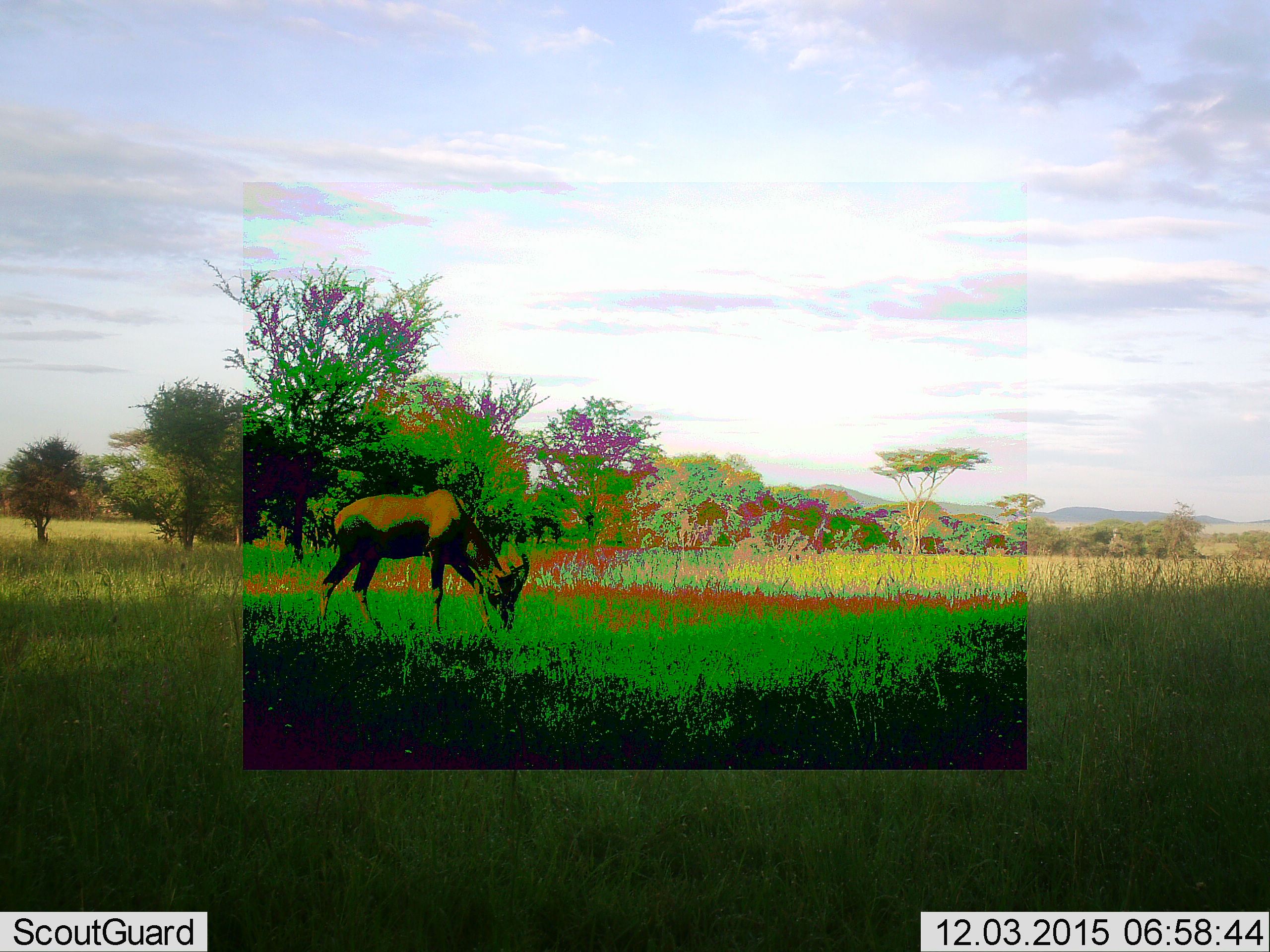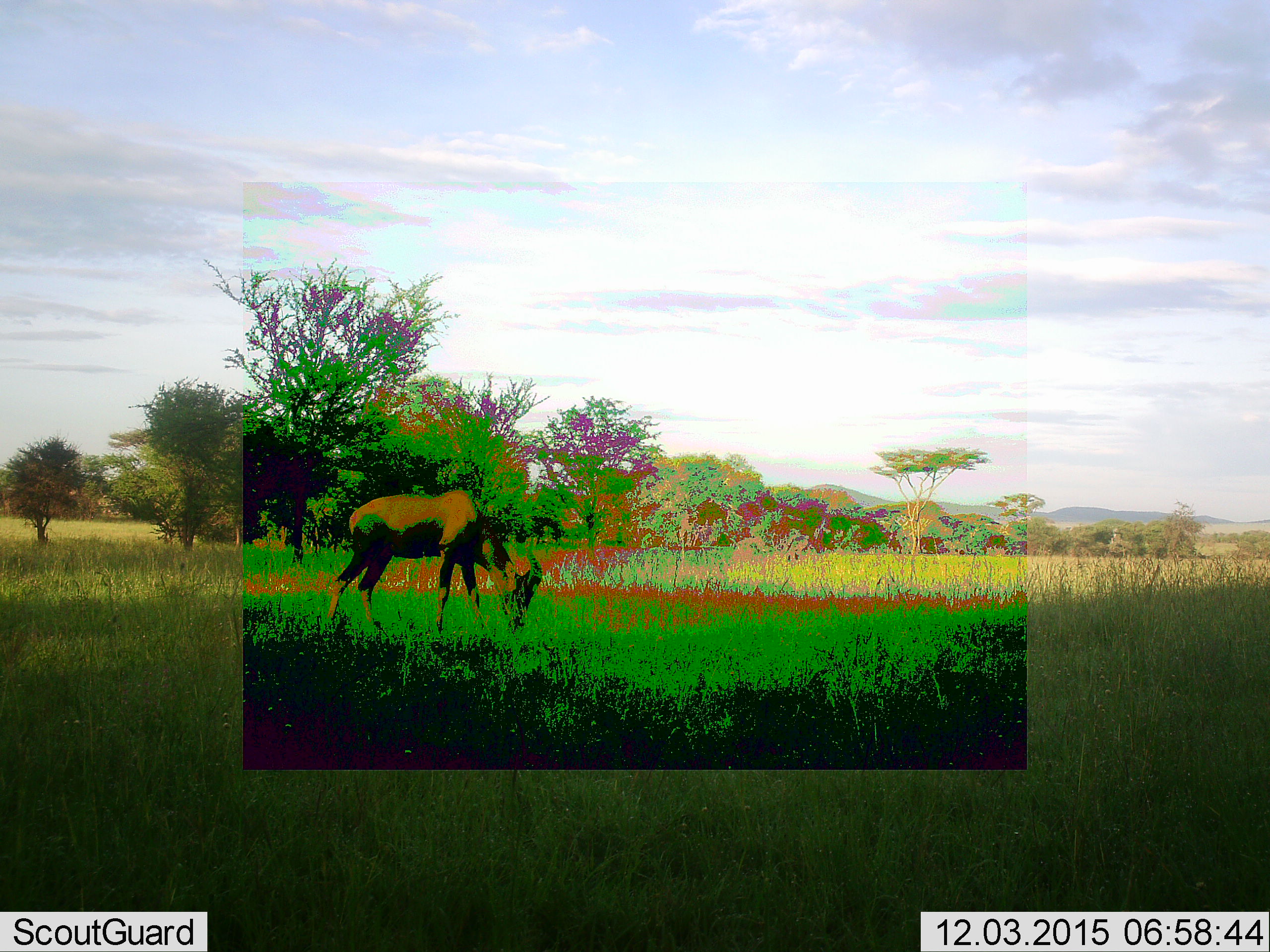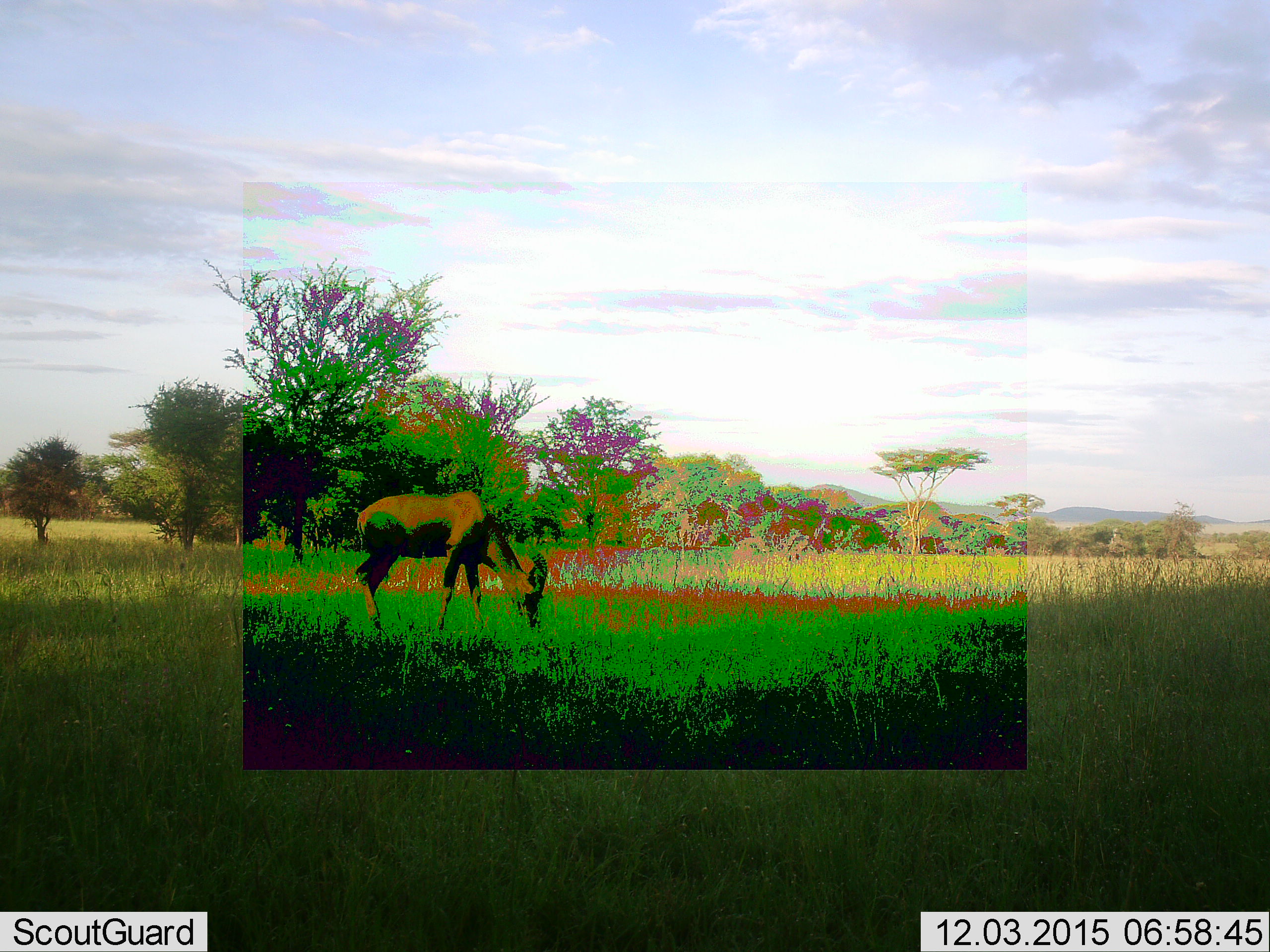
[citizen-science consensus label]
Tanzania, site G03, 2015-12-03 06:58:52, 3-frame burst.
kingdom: Animalia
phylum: Chordata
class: Mammalia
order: Artiodactyla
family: Bovidae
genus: Damaliscus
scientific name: Damaliscus lunatus jimela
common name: topi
Topi (Damaliscus lunatus jimela), count 1. Behavior (volunteer vote fractions): standing 30%, resting 0%, moving 20%, interacting 0%. Young present (vote fraction): 0%. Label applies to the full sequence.